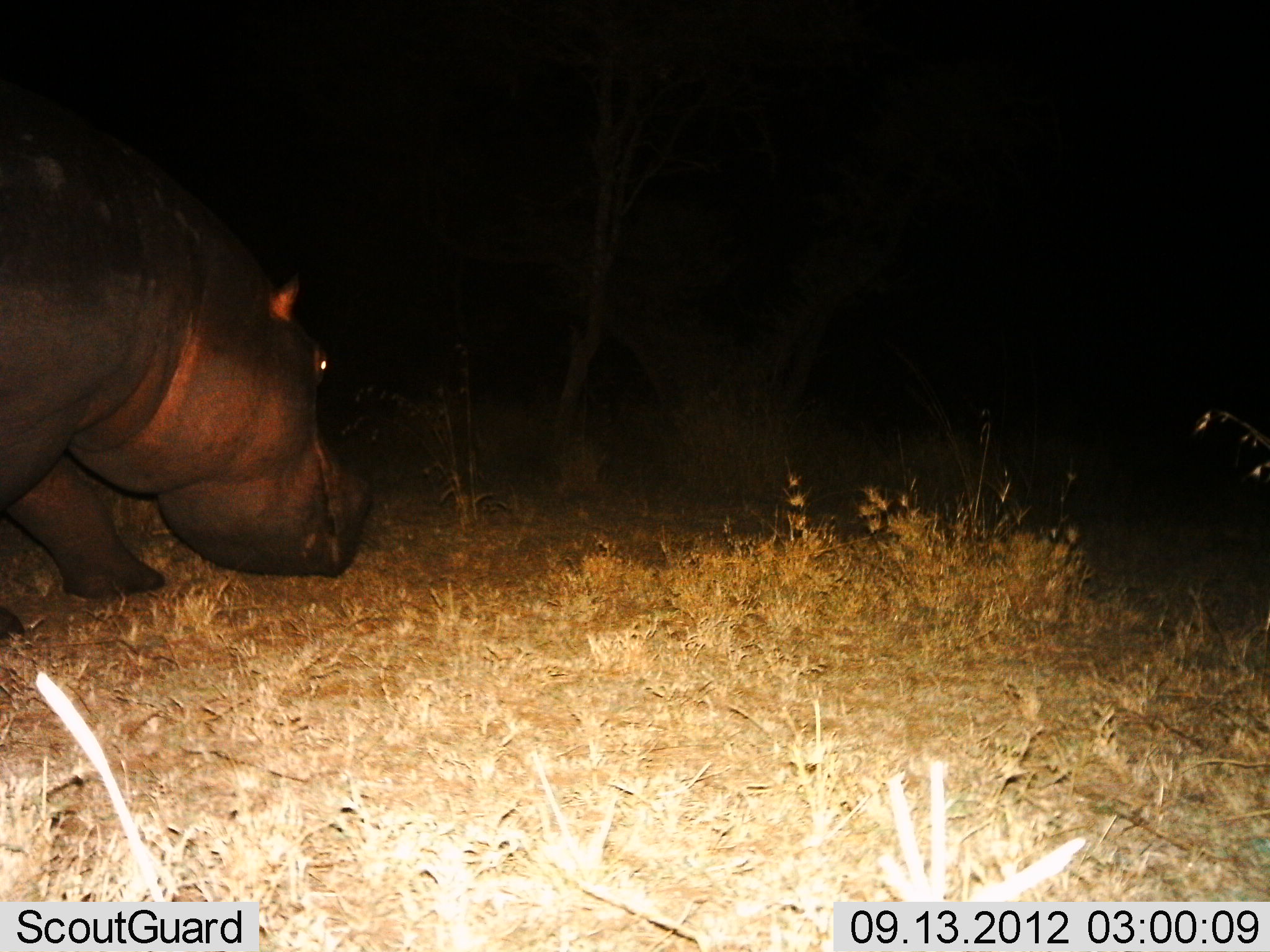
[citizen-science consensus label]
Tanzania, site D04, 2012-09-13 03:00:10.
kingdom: Animalia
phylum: Chordata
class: Mammalia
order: Artiodactyla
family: Hippopotamidae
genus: Hippopotamus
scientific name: Hippopotamus amphibius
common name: hippopotamus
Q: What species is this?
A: Hippopotamus (Hippopotamus amphibius).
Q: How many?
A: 1.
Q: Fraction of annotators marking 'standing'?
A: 20%.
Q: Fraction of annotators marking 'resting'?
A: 0%.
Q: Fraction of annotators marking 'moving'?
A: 80%.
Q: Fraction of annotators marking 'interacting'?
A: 0%.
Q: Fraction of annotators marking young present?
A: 0%.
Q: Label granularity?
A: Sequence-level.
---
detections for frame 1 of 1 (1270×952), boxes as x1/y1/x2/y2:
animal: 0/122/373/645